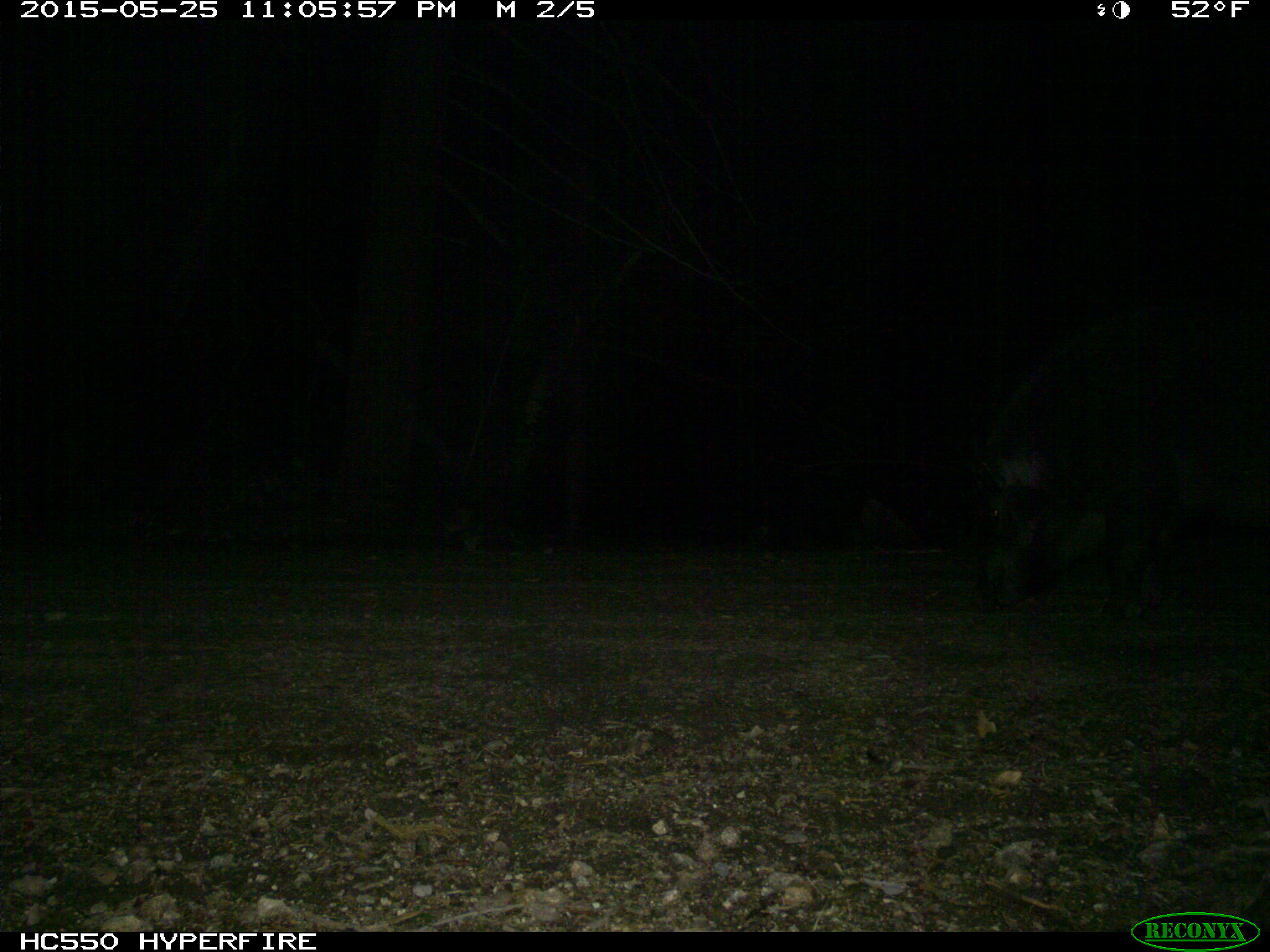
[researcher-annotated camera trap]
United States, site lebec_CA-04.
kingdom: Animalia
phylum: Chordata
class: Mammalia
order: Artiodactyla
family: Suidae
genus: Sus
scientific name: Sus scrofa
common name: wild boar